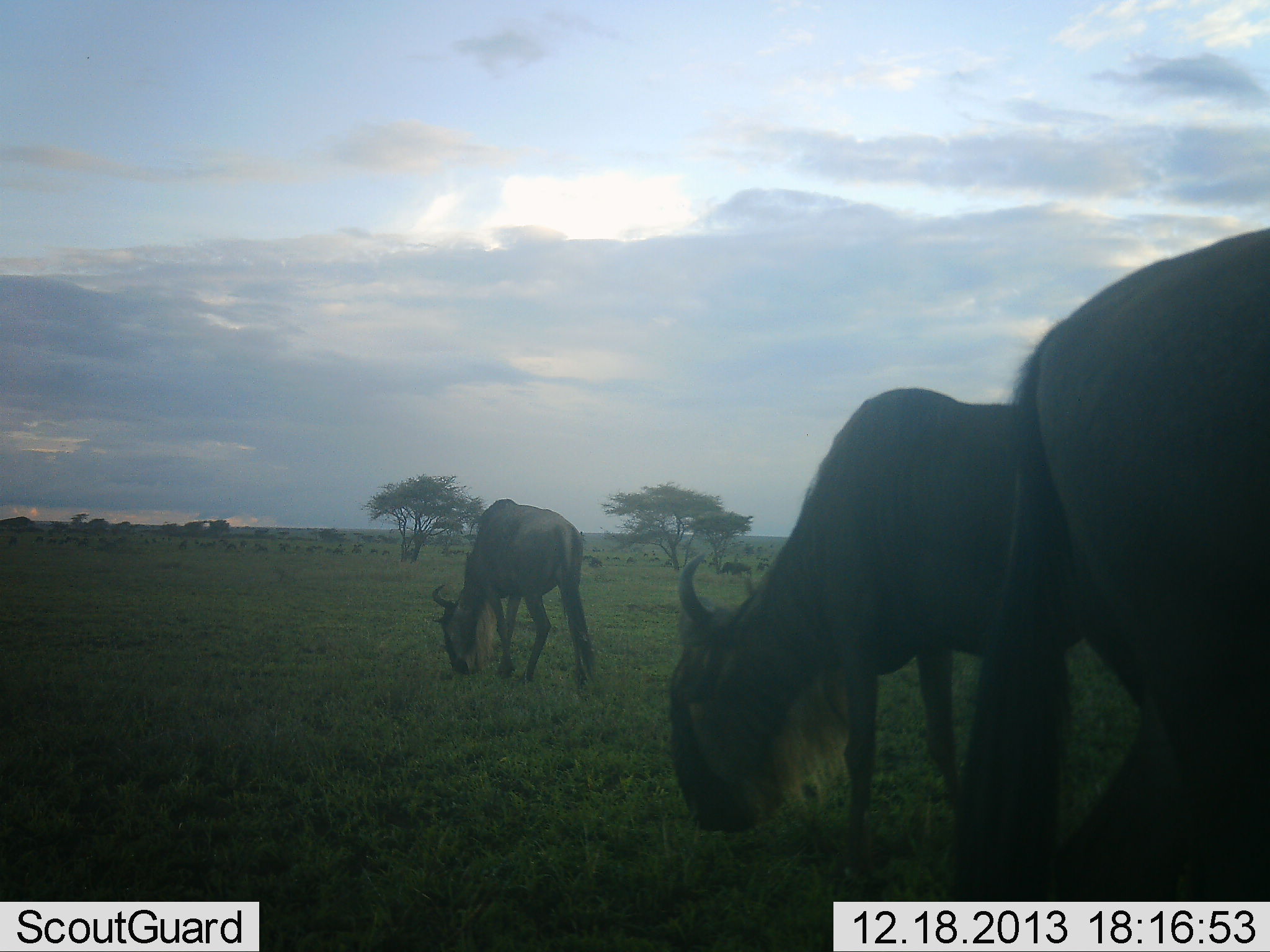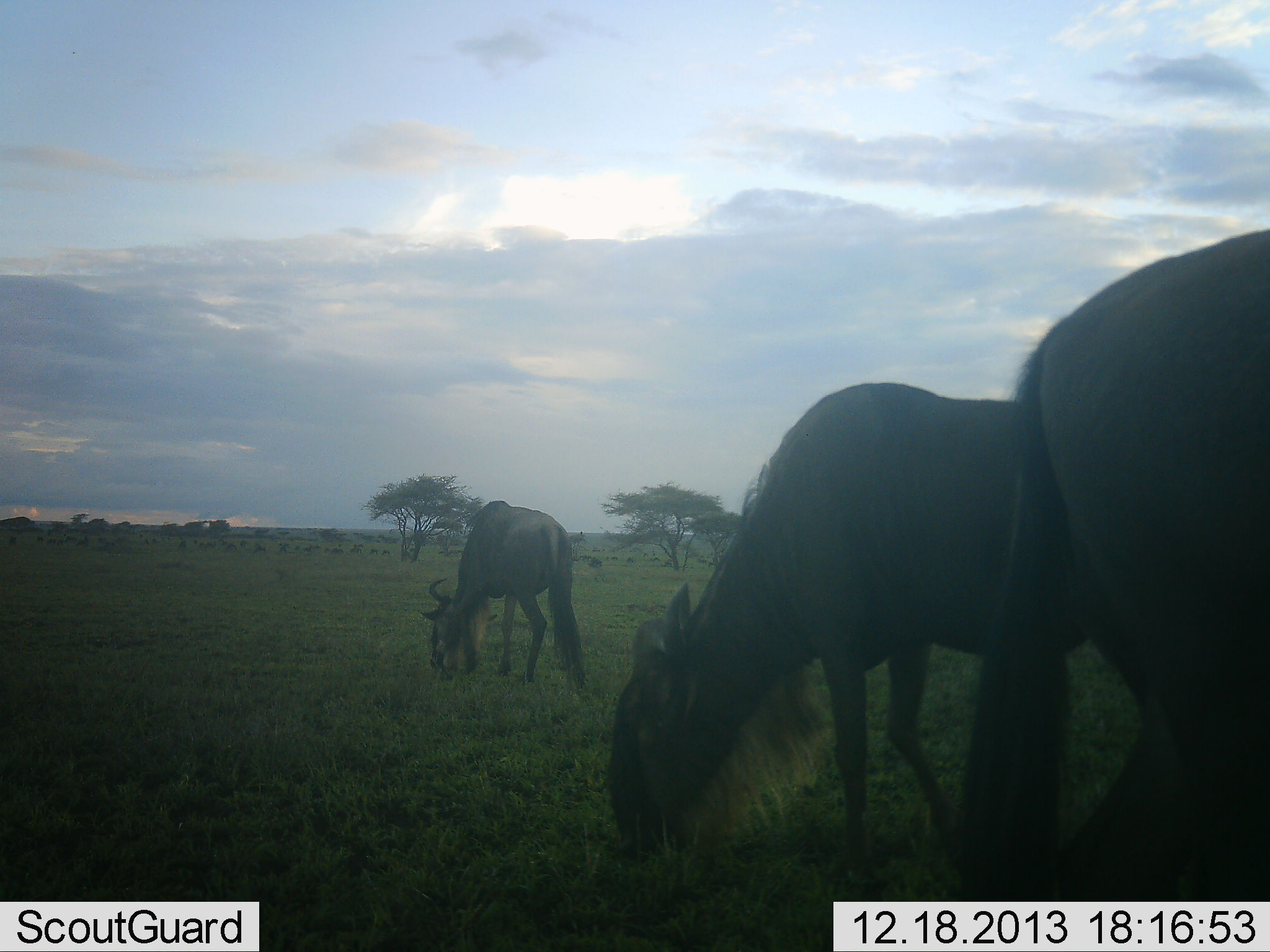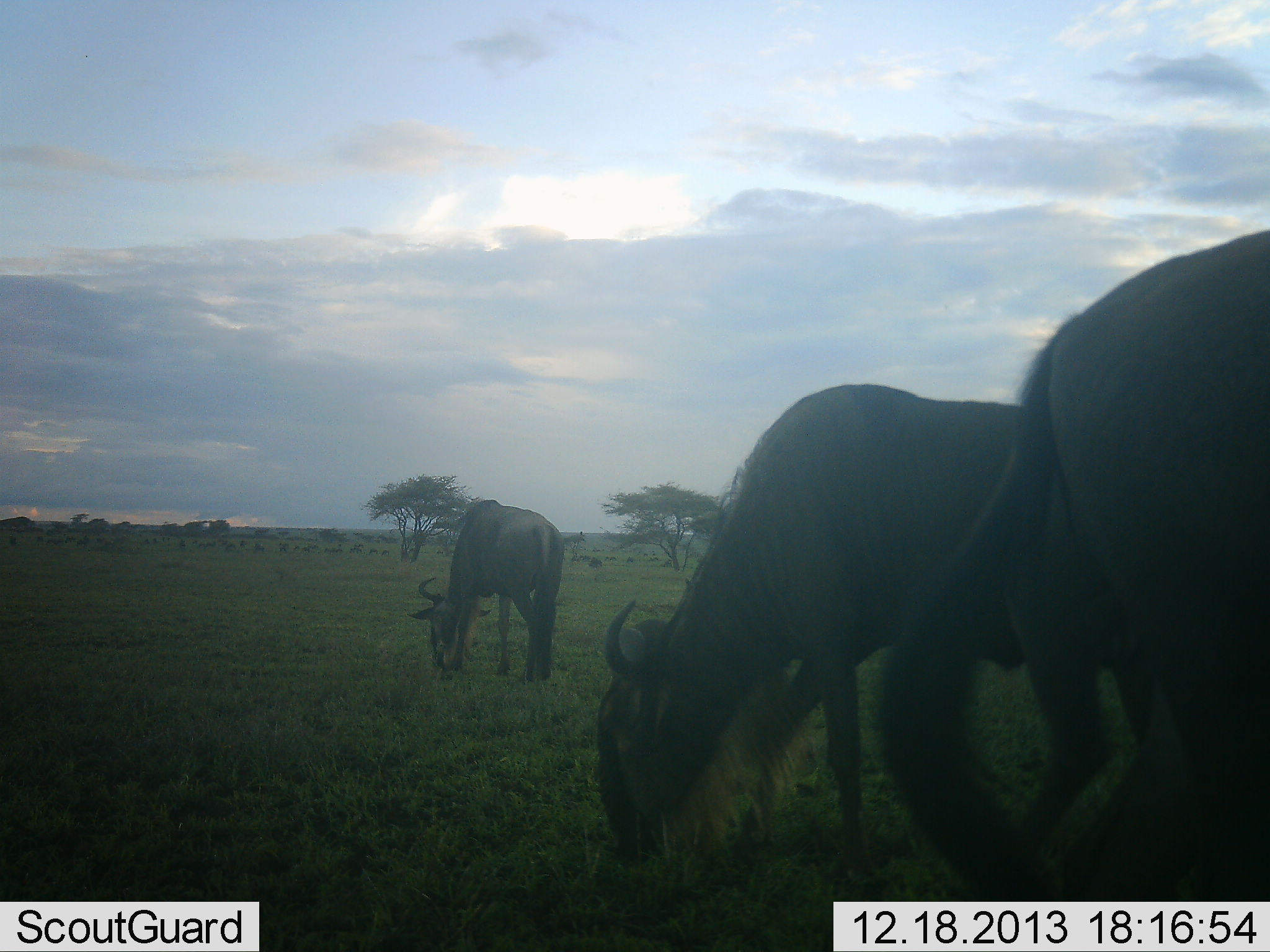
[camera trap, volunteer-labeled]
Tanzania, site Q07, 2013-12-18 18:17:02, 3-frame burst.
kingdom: Animalia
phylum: Chordata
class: Mammalia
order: Artiodactyla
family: Bovidae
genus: Connochaetes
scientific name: Connochaetes taurinus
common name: blue wildebeest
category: wildebeest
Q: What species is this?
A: Wildebeest (blue wildebeest) (Connochaetes taurinus).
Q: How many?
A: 3.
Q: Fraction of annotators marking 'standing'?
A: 10%.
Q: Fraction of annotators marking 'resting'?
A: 0%.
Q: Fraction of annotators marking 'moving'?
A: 10%.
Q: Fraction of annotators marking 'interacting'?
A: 0%.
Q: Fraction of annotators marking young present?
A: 0%.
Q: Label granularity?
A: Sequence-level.